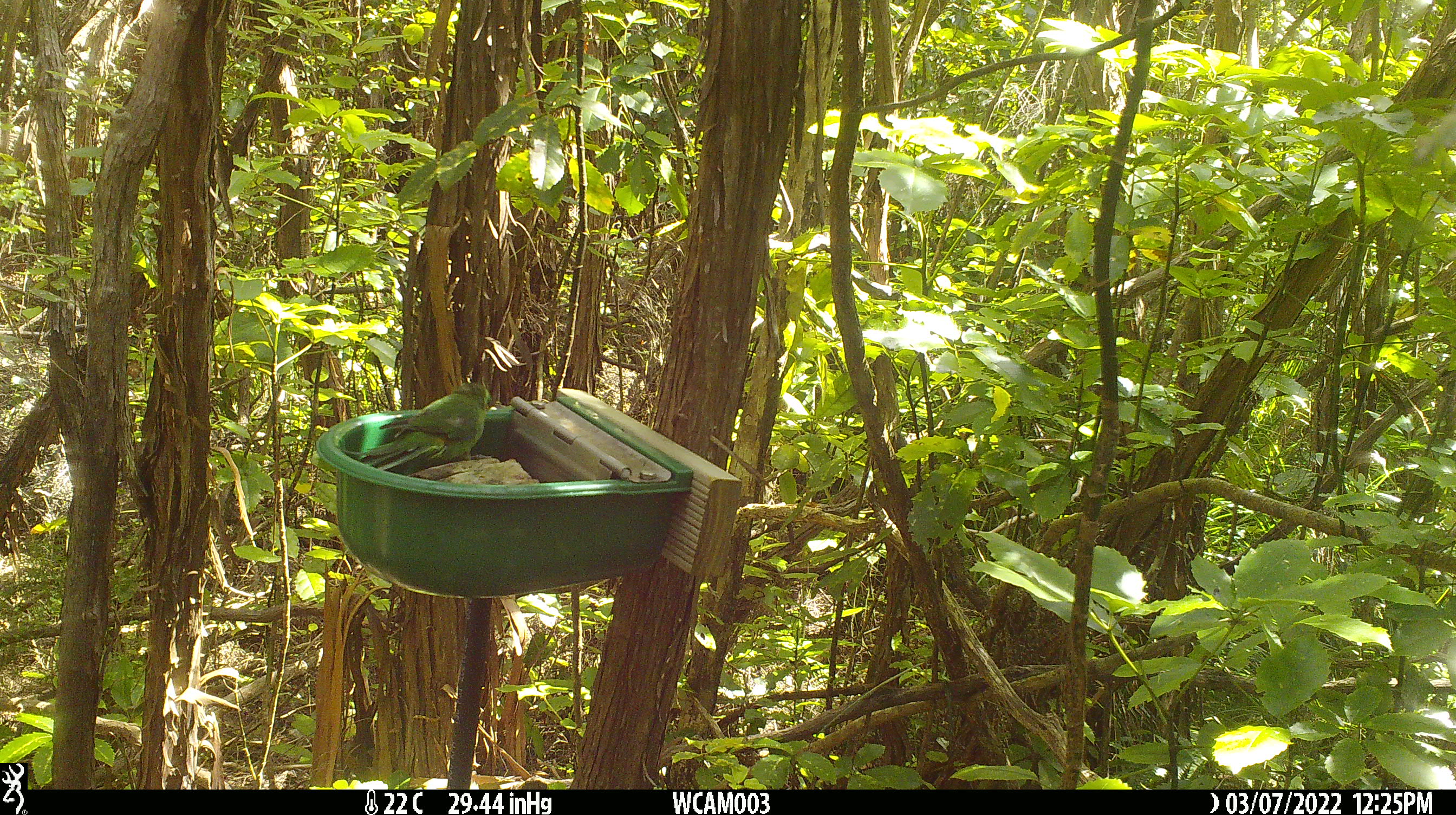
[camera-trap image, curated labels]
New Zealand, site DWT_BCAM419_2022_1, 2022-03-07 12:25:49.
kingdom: Animalia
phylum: Chordata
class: Aves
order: Psittaciformes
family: Psittaculidae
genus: Cyanoramphus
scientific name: Cyanoramphus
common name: parakeet